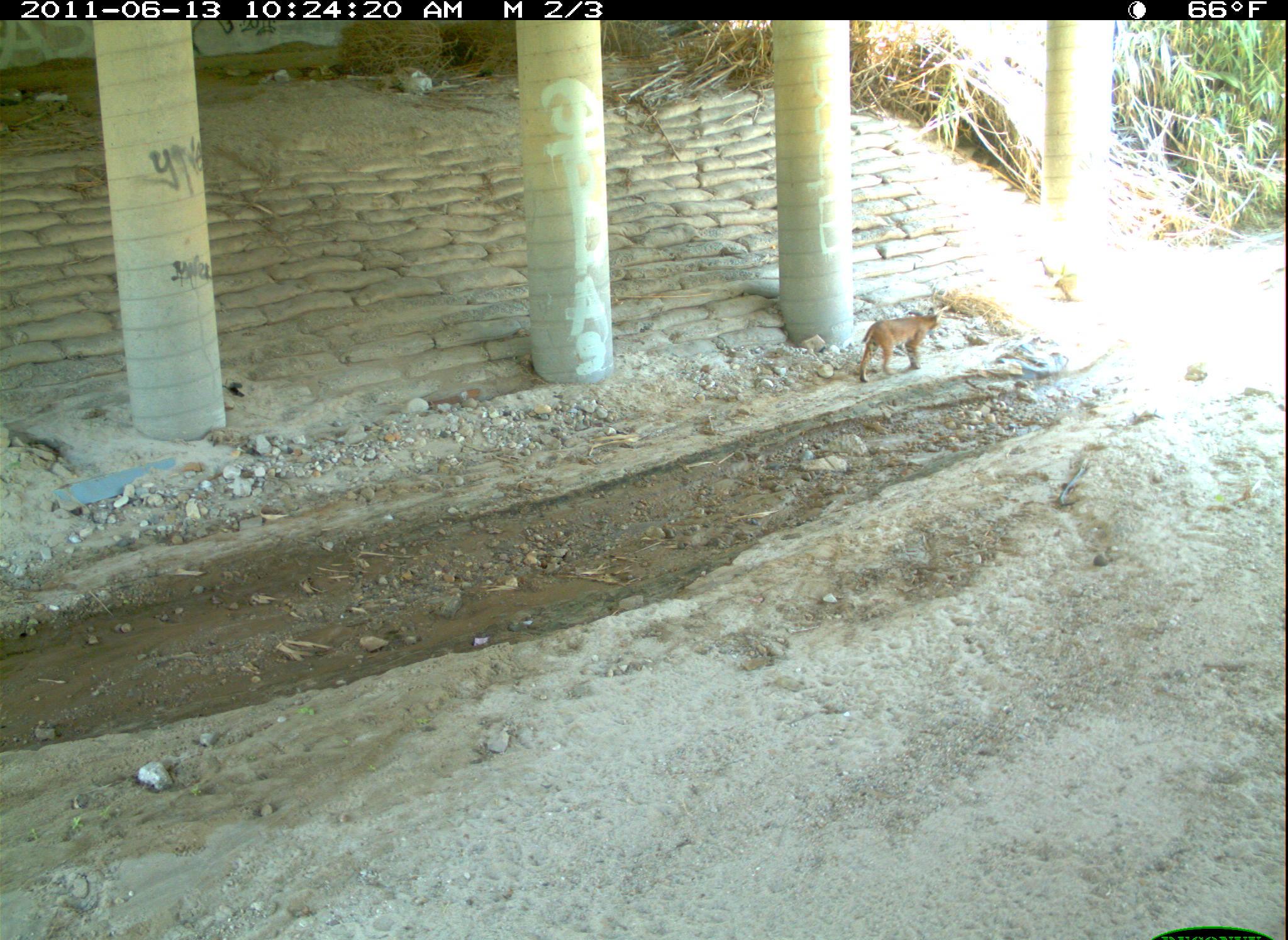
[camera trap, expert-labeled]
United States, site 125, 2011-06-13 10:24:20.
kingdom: Animalia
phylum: Chordata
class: Mammalia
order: Carnivora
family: Felidae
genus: Lynx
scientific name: Lynx rufus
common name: bobcat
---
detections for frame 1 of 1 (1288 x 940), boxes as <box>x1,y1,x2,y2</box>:
bobcat: <box>852,304,950,391</box>